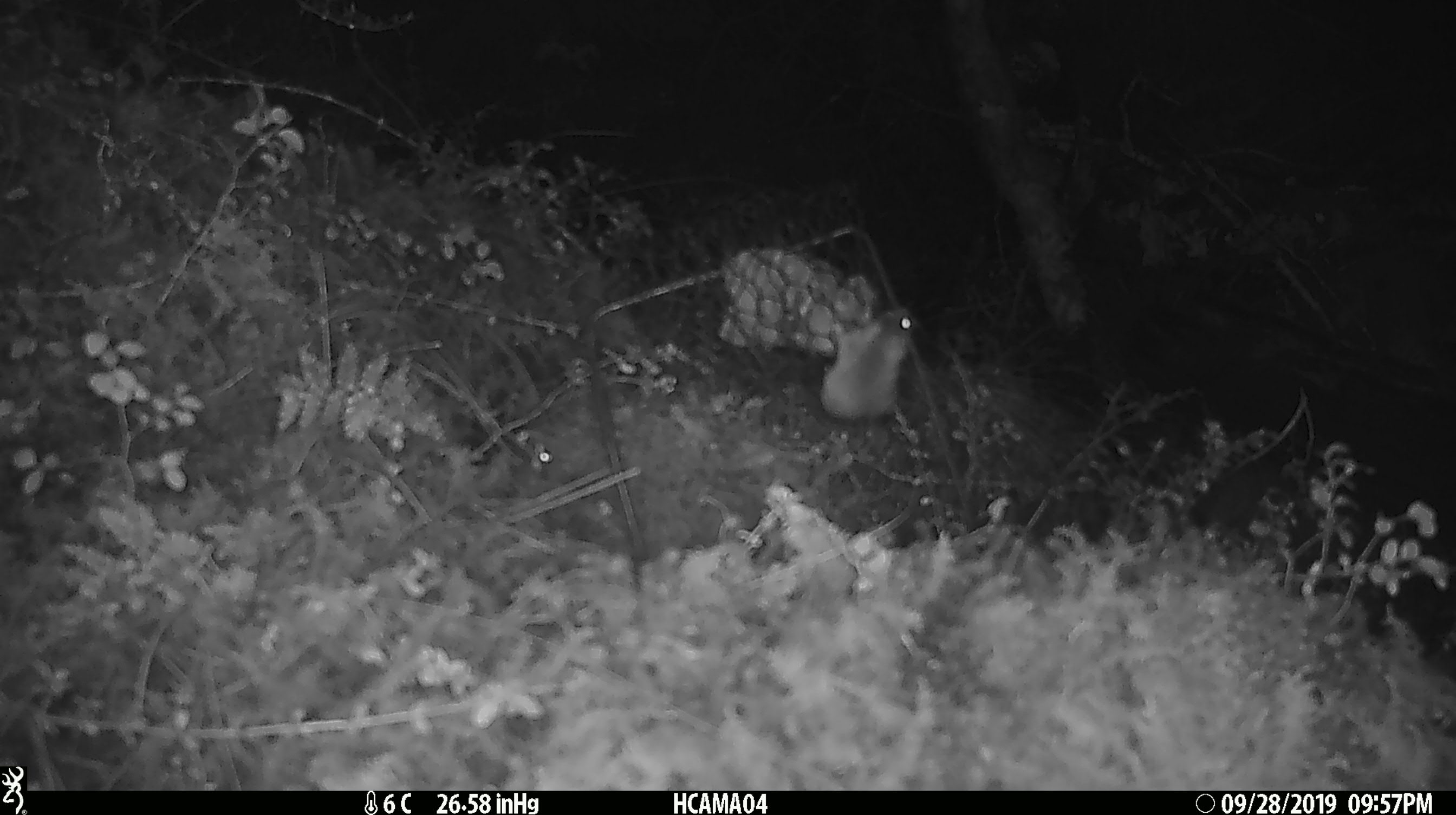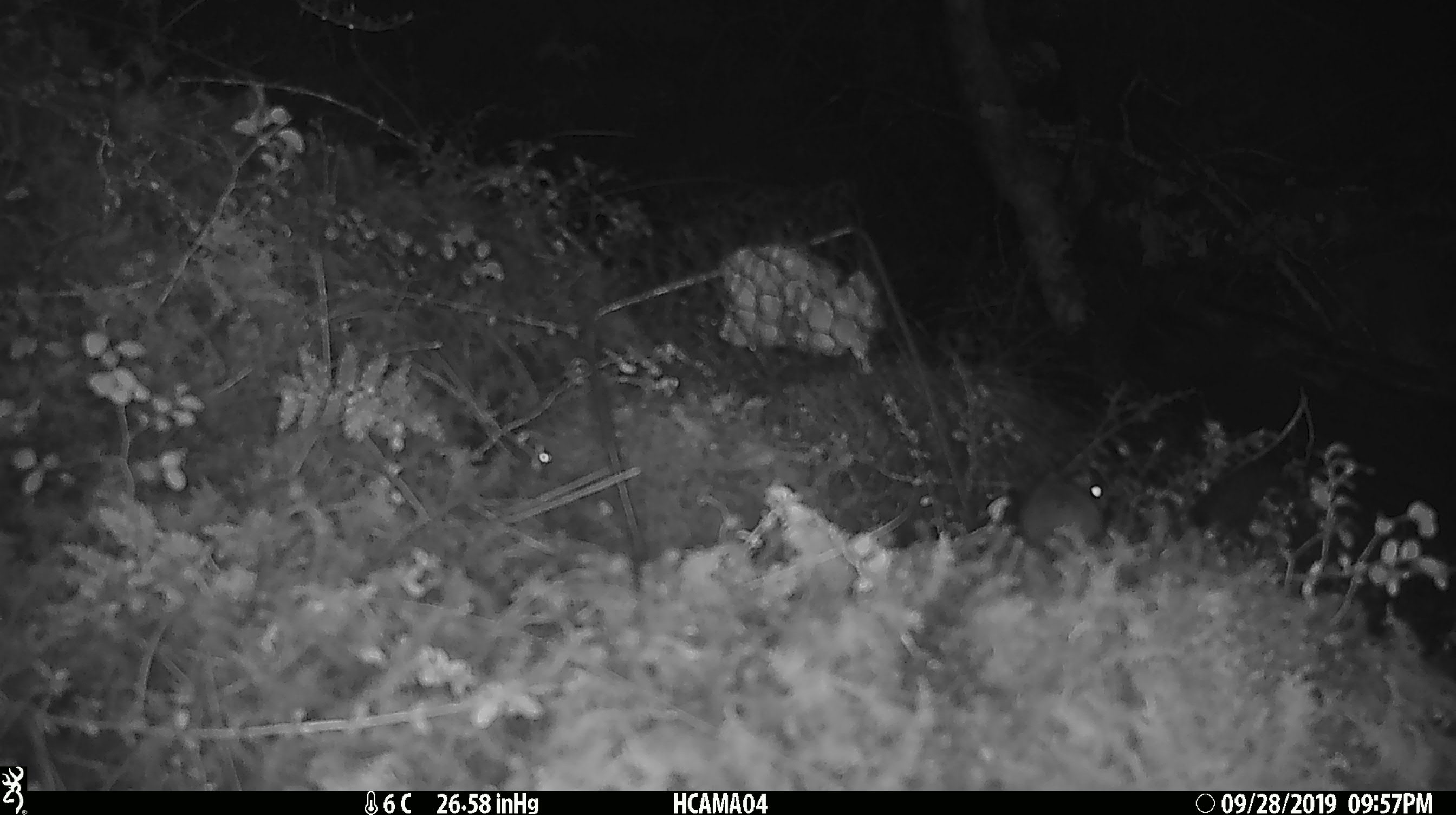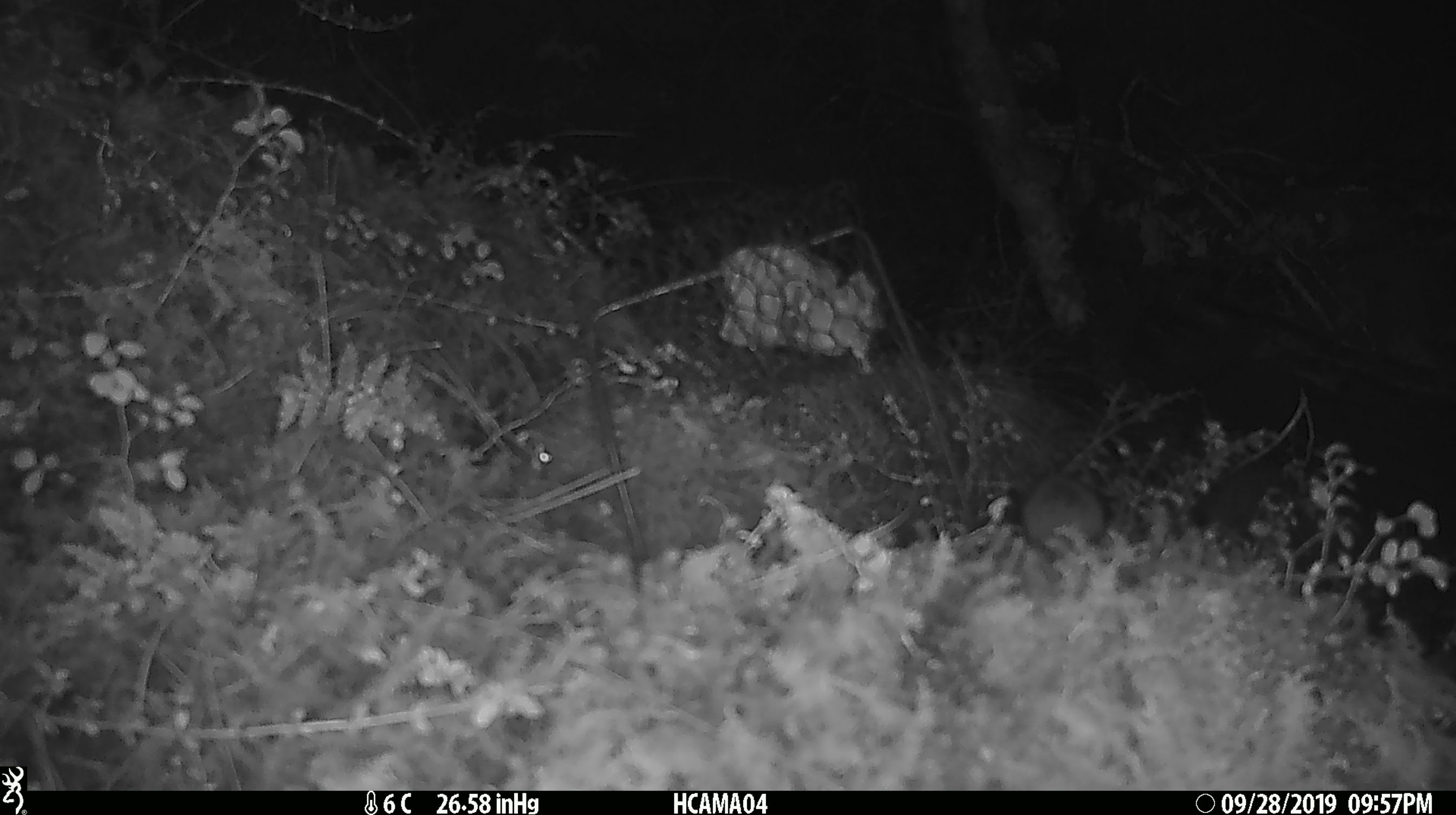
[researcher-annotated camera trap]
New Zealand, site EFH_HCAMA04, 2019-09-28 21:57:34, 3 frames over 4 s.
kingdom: Animalia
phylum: Chordata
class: Mammalia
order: Rodentia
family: Muridae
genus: Mus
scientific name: Mus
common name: mouse